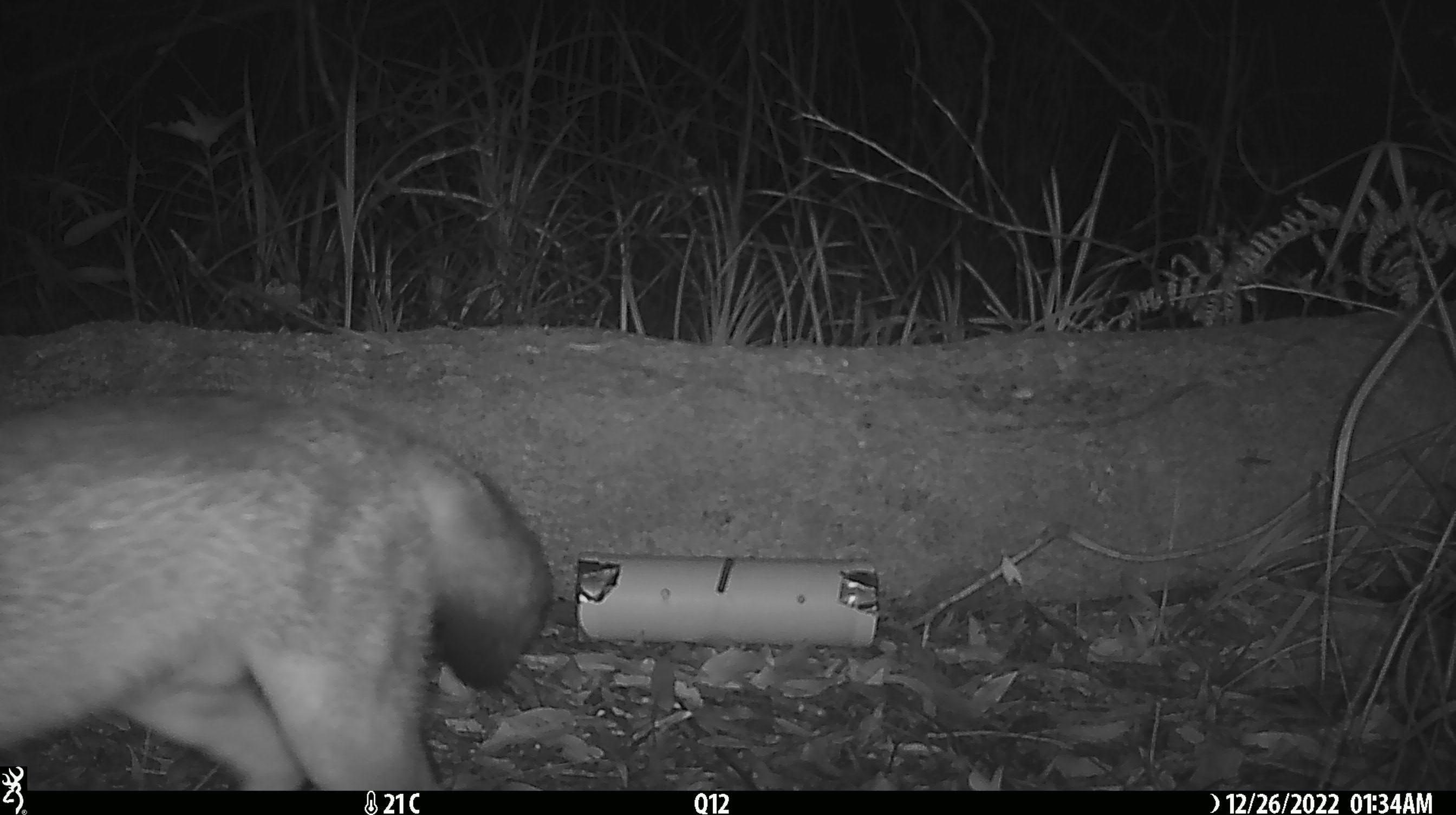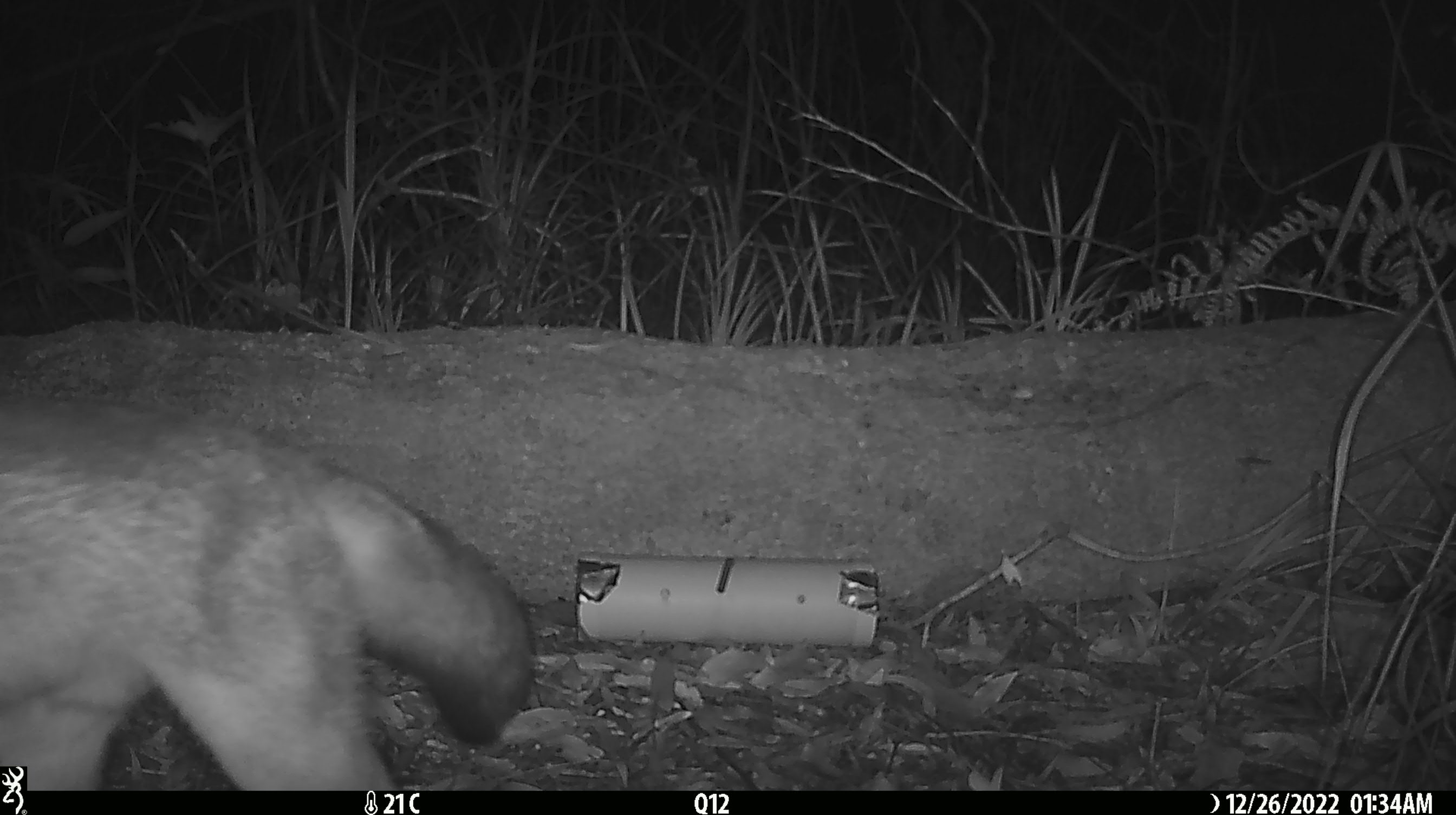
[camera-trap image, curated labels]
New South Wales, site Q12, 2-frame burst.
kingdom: Animalia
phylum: Chordata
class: Mammalia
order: Carnivora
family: Canidae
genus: Vulpes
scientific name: Vulpes vulpes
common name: red fox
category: fox